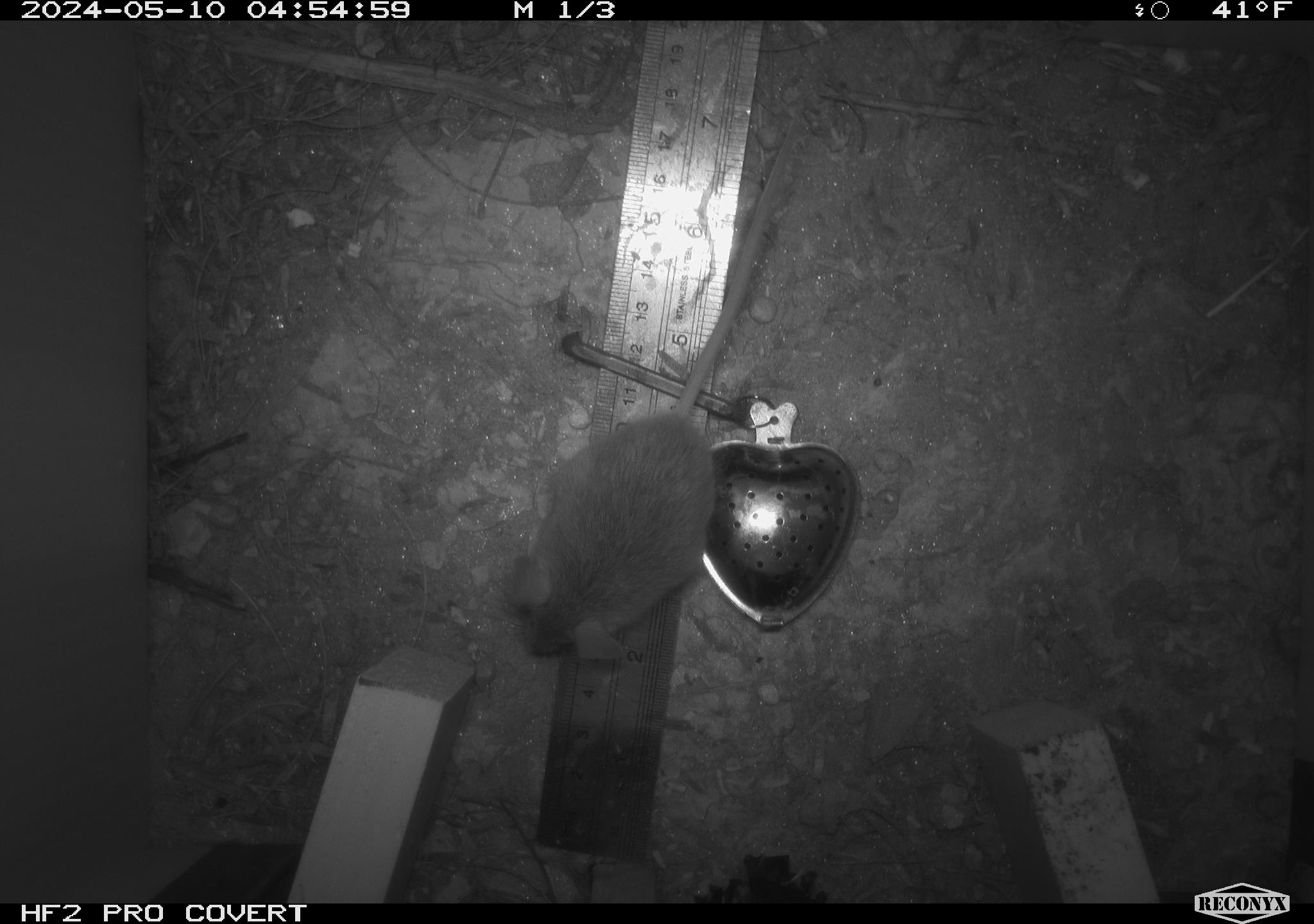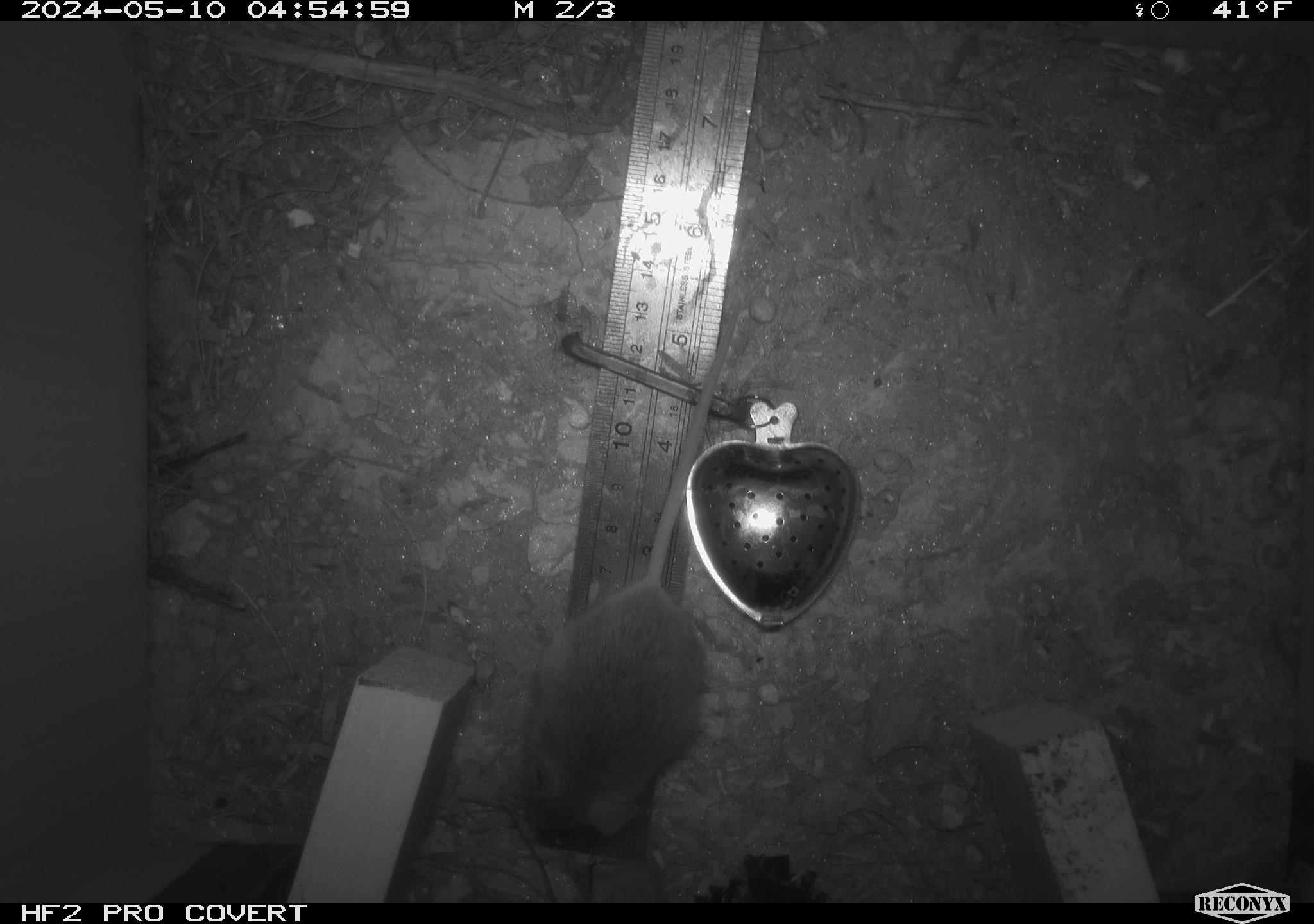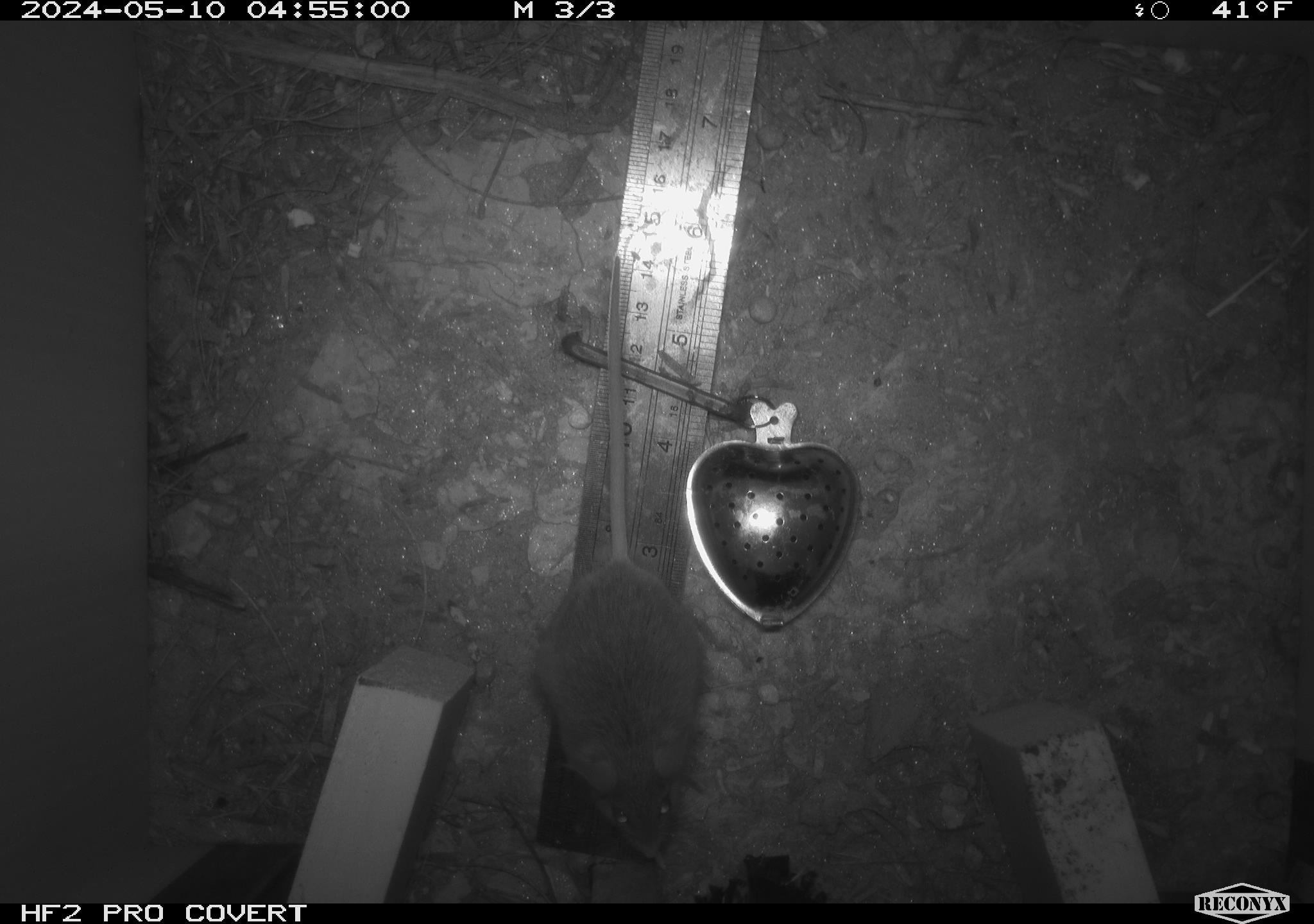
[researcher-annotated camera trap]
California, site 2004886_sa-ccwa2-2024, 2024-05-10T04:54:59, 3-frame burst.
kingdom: Animalia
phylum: Chordata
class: Mammalia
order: Rodentia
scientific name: Rodentia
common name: mouse species